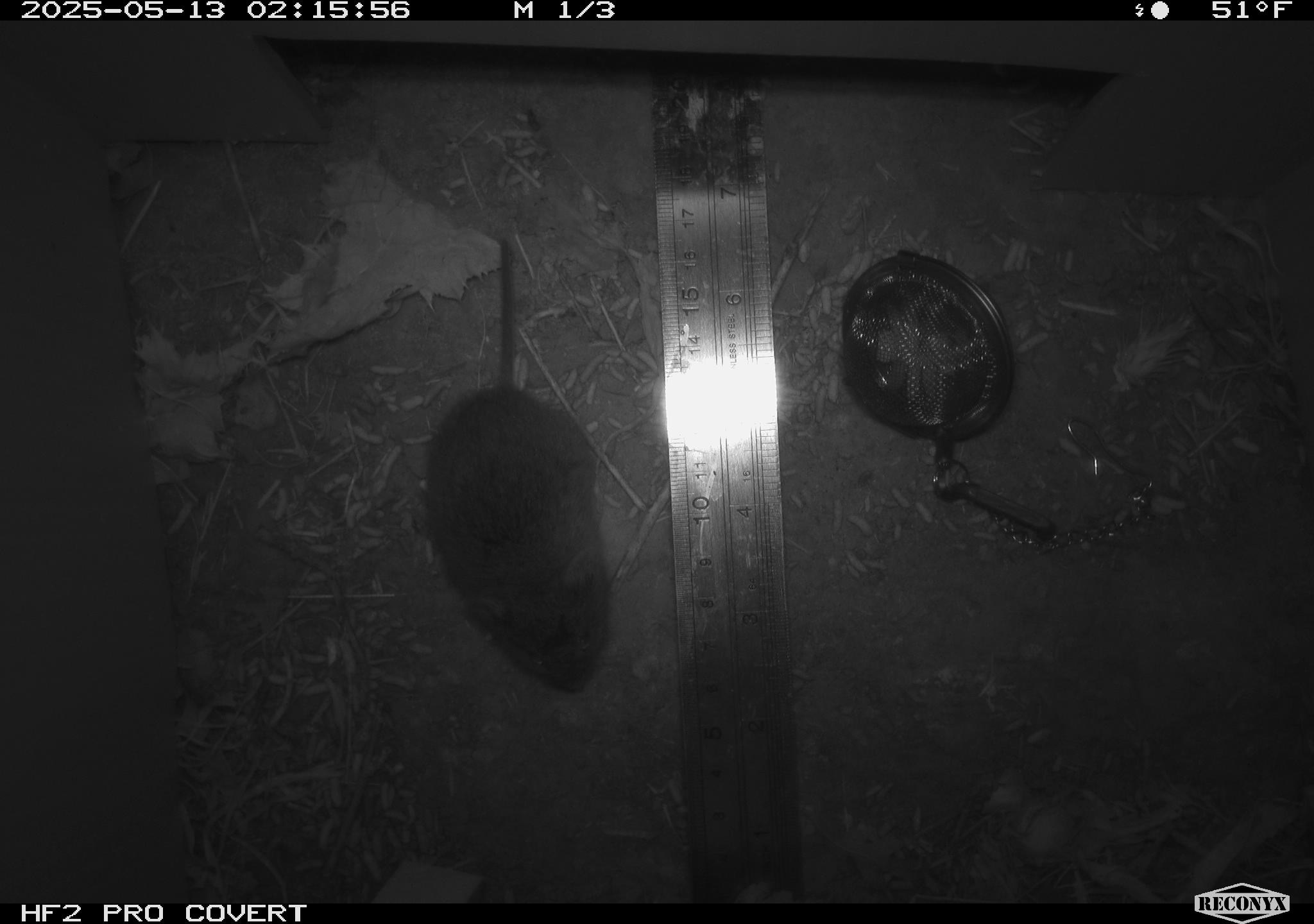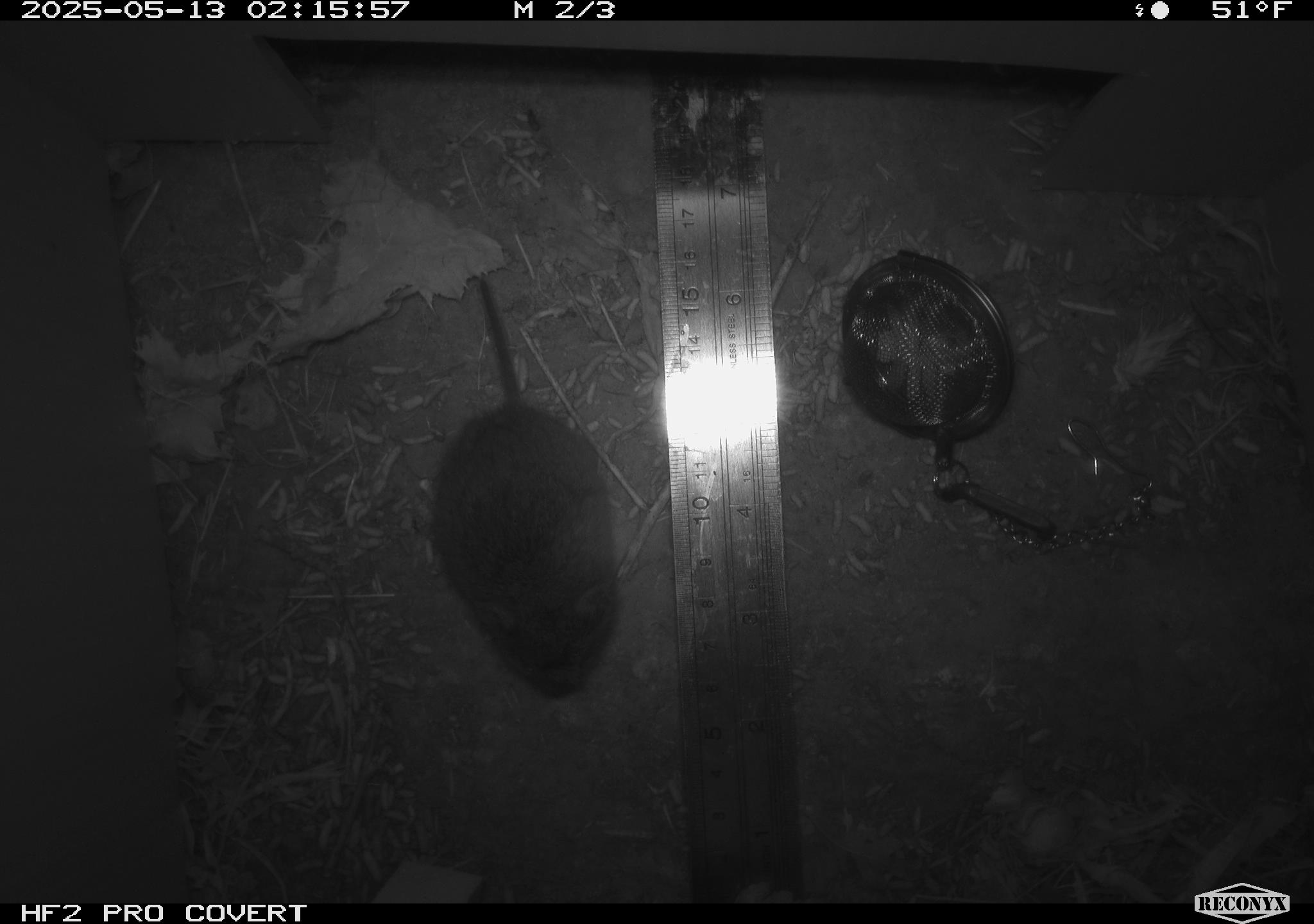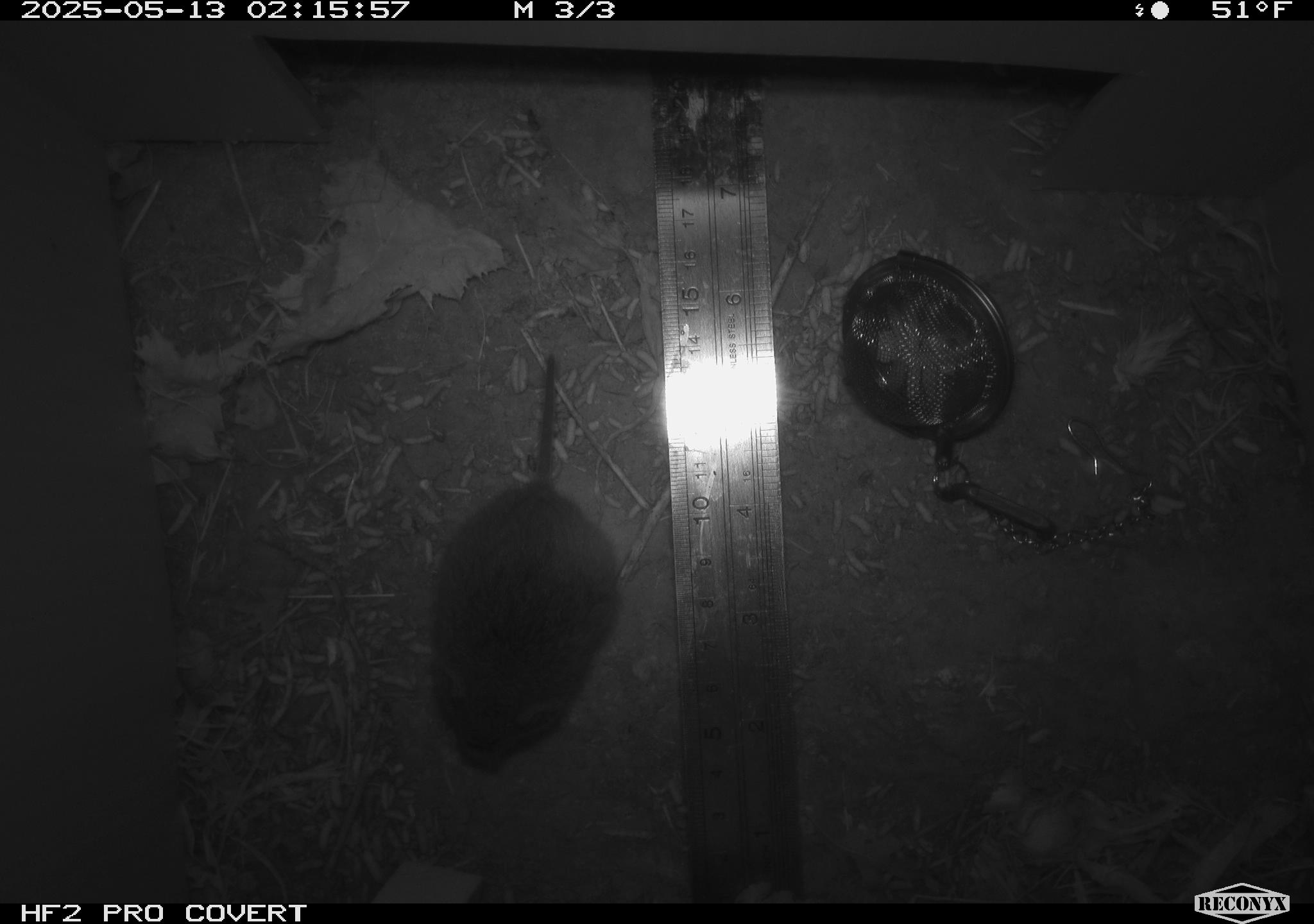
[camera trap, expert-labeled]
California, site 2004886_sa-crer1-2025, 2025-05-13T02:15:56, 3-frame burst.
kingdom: Animalia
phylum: Chordata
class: Mammalia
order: Rodentia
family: Cricetidae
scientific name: Arvicolinae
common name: voles, lemmings, and muskrats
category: arvicolinae subfamily